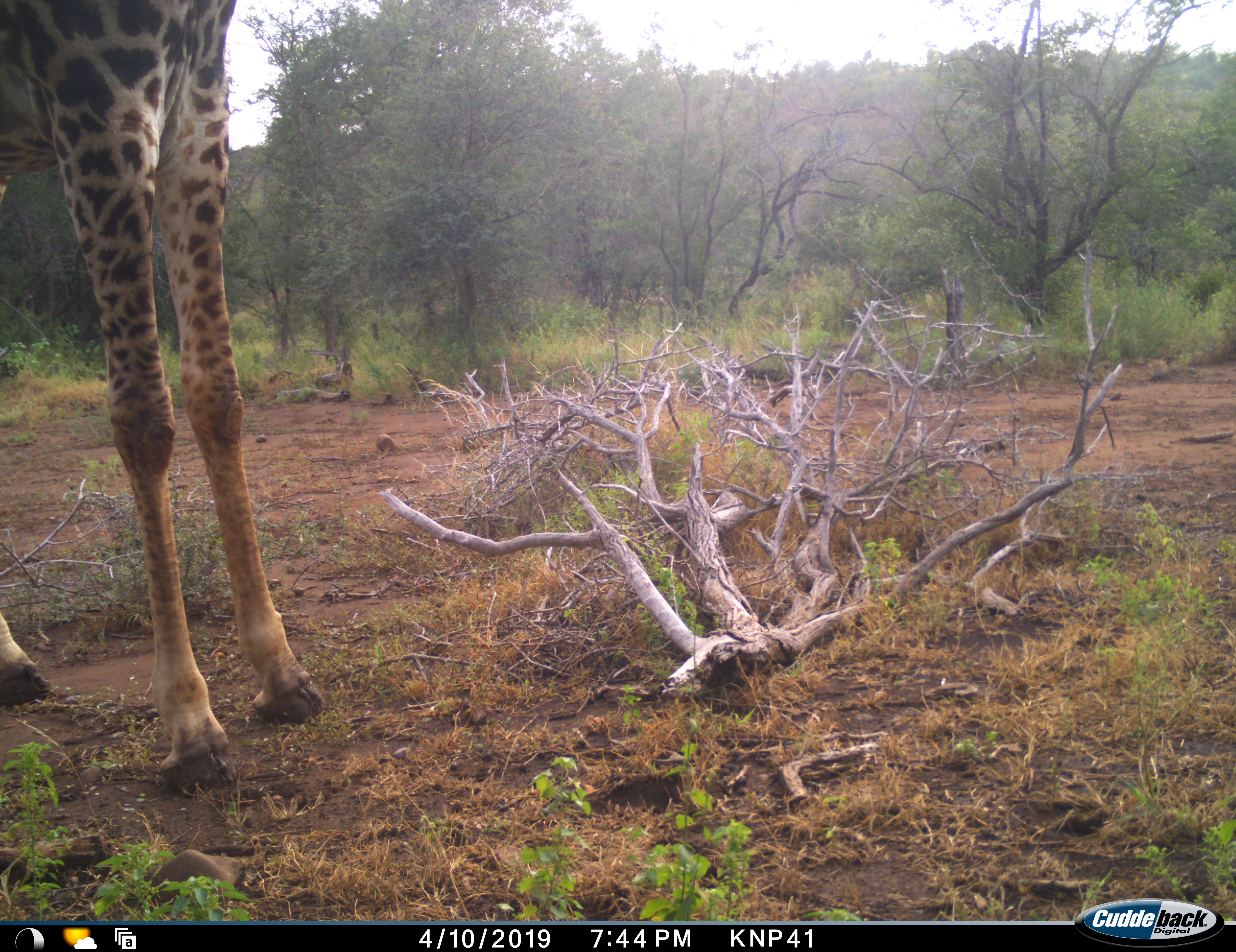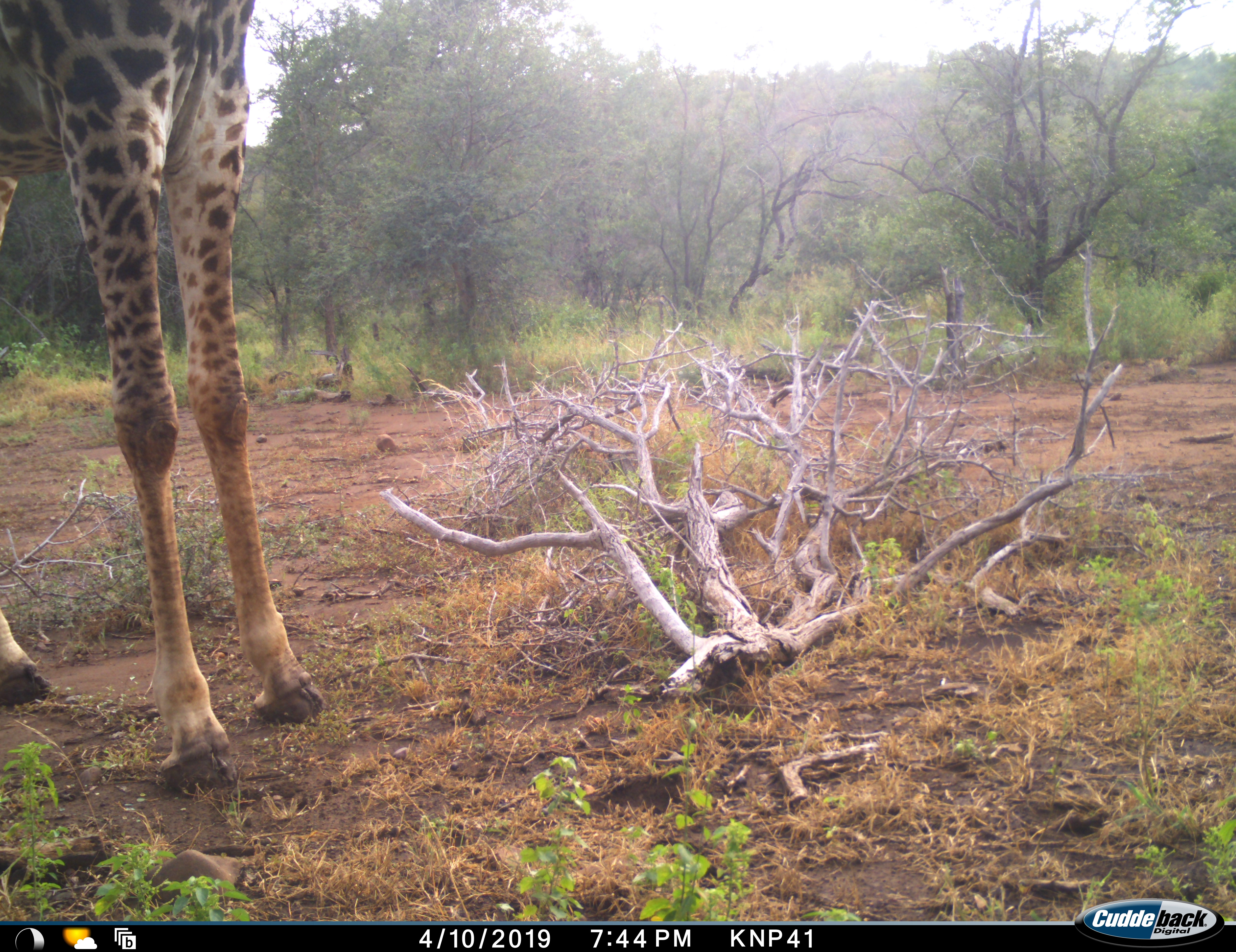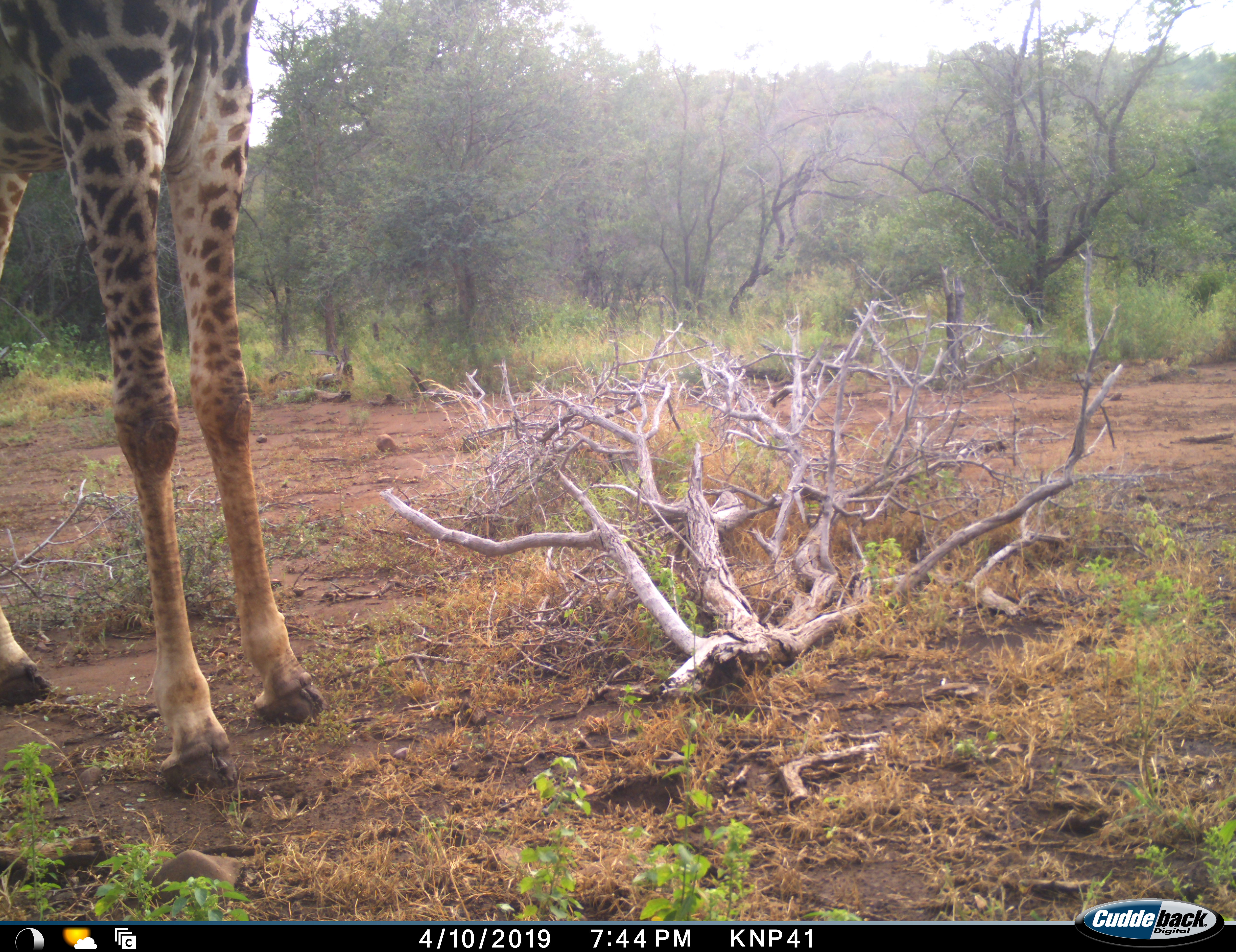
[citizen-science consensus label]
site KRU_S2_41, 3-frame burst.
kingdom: Animalia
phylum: Chordata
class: Mammalia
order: Artiodactyla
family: Giraffidae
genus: Giraffa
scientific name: Giraffa camelopardalis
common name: giraffe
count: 1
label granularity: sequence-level